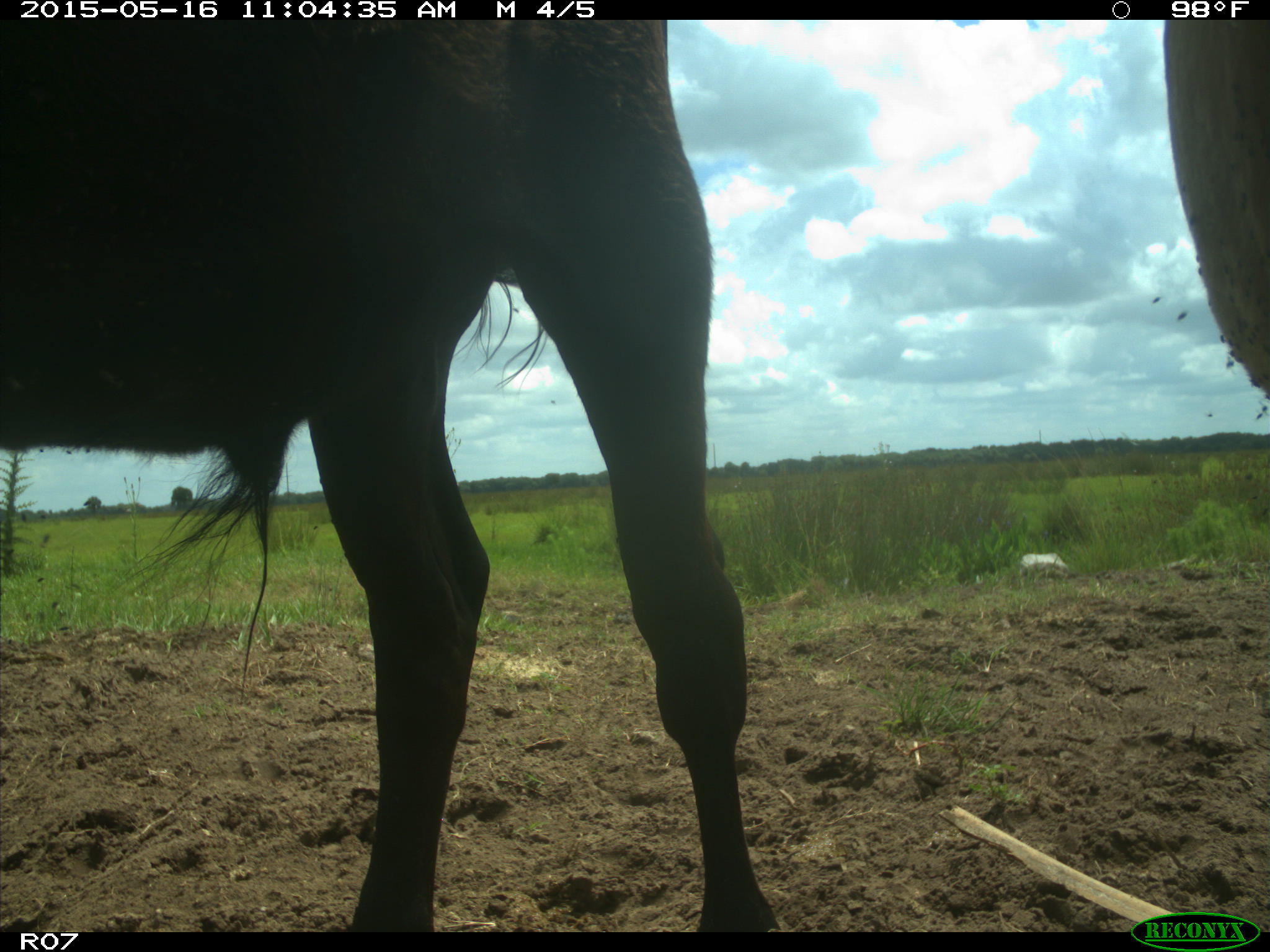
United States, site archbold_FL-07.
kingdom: Animalia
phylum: Chordata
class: Mammalia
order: Artiodactyla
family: Bovidae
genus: Bos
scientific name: Bos taurus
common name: domestic cow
Bos taurus (domestic cow).